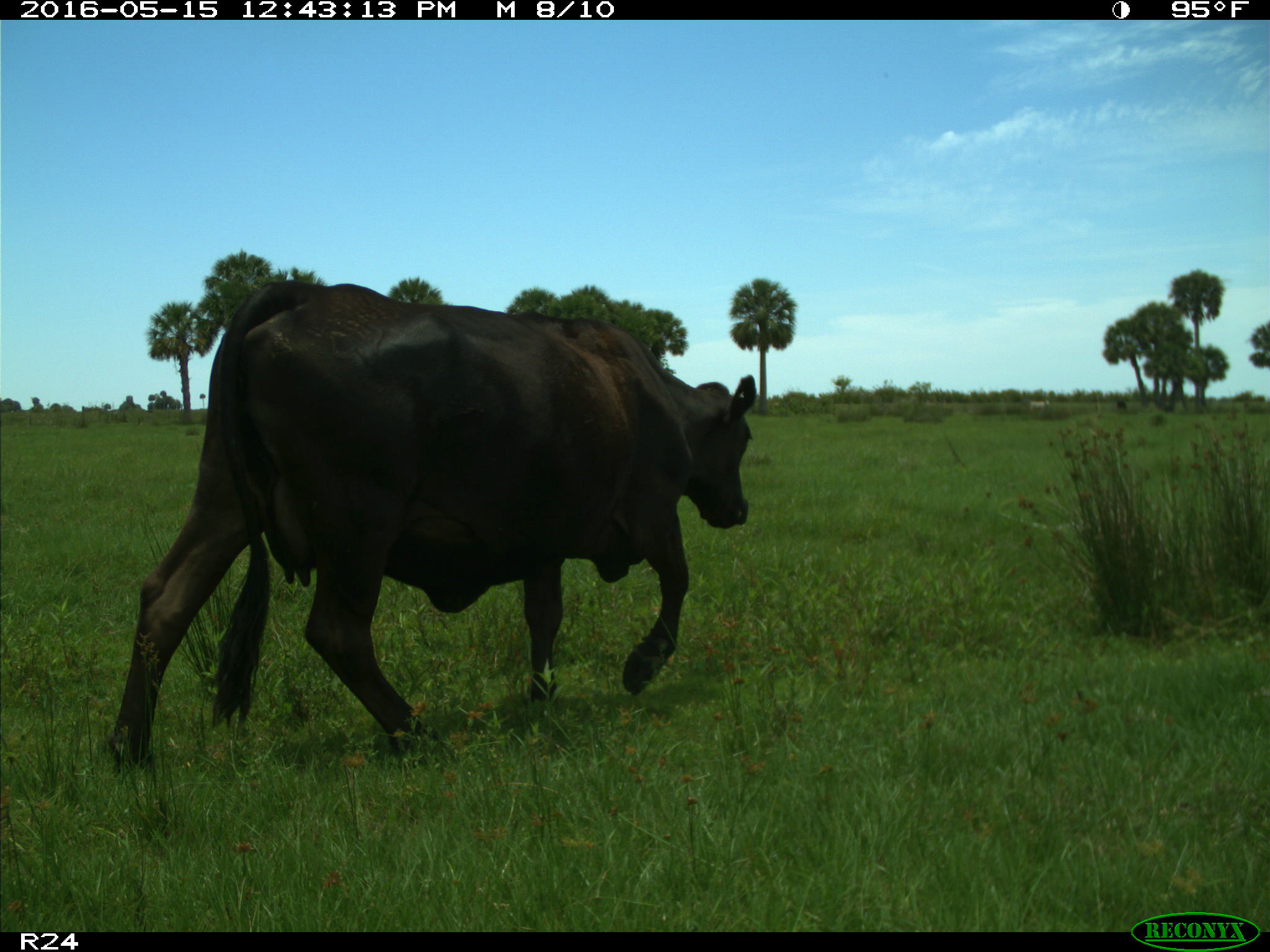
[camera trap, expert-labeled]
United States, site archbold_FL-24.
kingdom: Animalia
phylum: Chordata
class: Mammalia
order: Artiodactyla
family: Bovidae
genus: Bos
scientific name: Bos taurus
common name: domestic cow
Bos taurus (domestic cow).